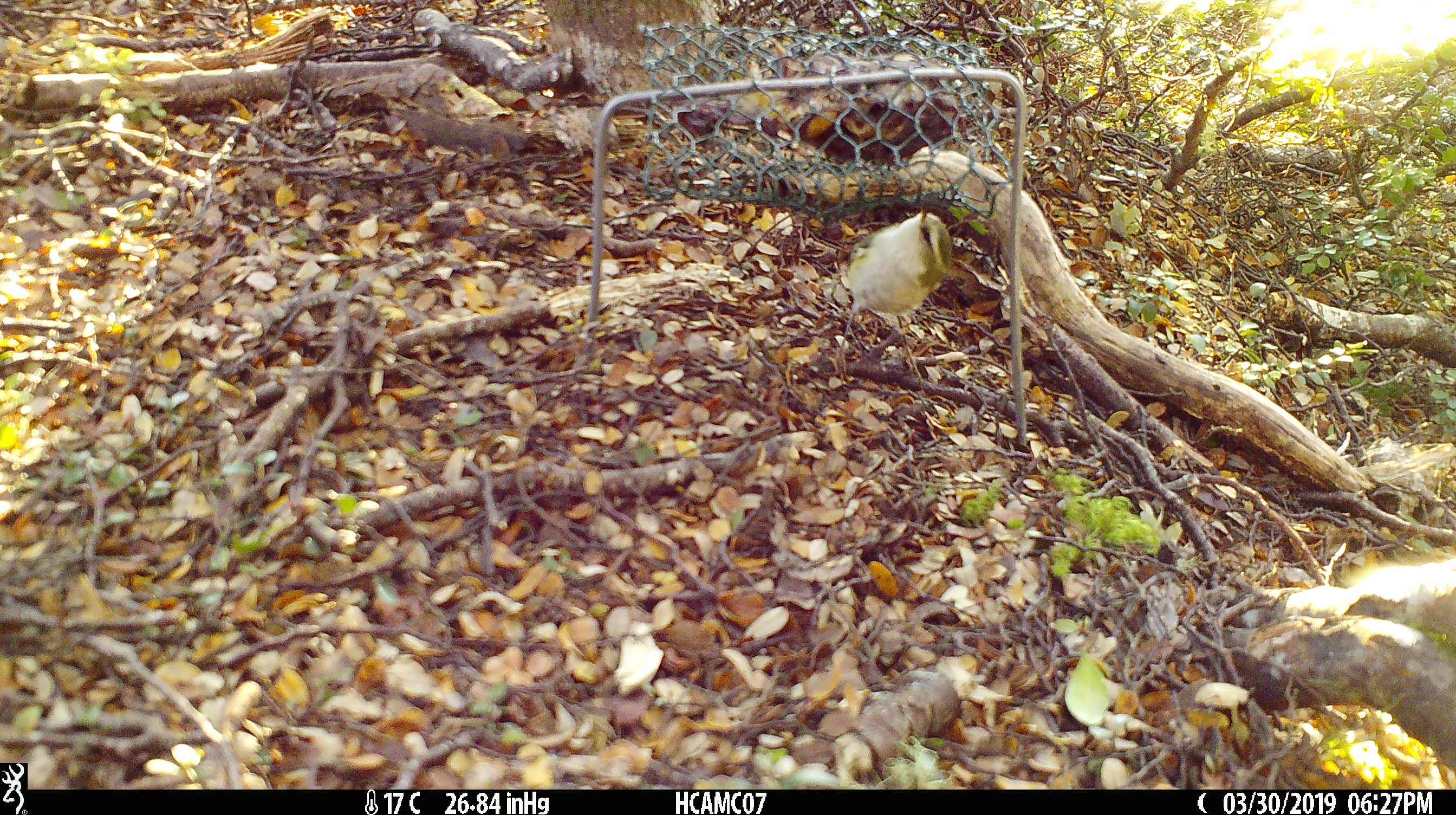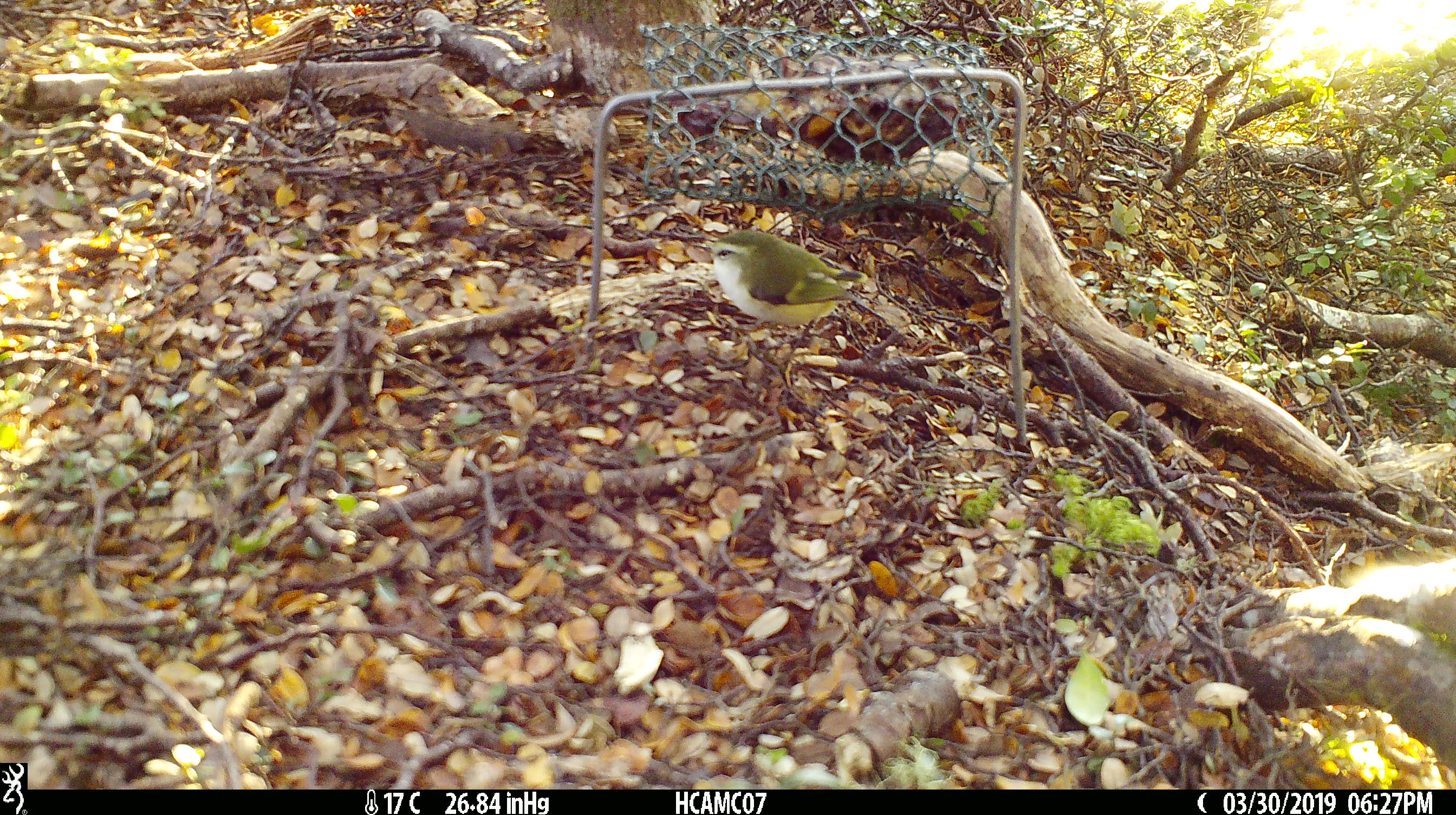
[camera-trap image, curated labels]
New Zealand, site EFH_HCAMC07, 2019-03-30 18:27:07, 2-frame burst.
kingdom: Animalia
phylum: Chordata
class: Aves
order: Passeriformes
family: Acanthisittidae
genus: Acanthisitta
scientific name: Acanthisitta chloris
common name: rifleman